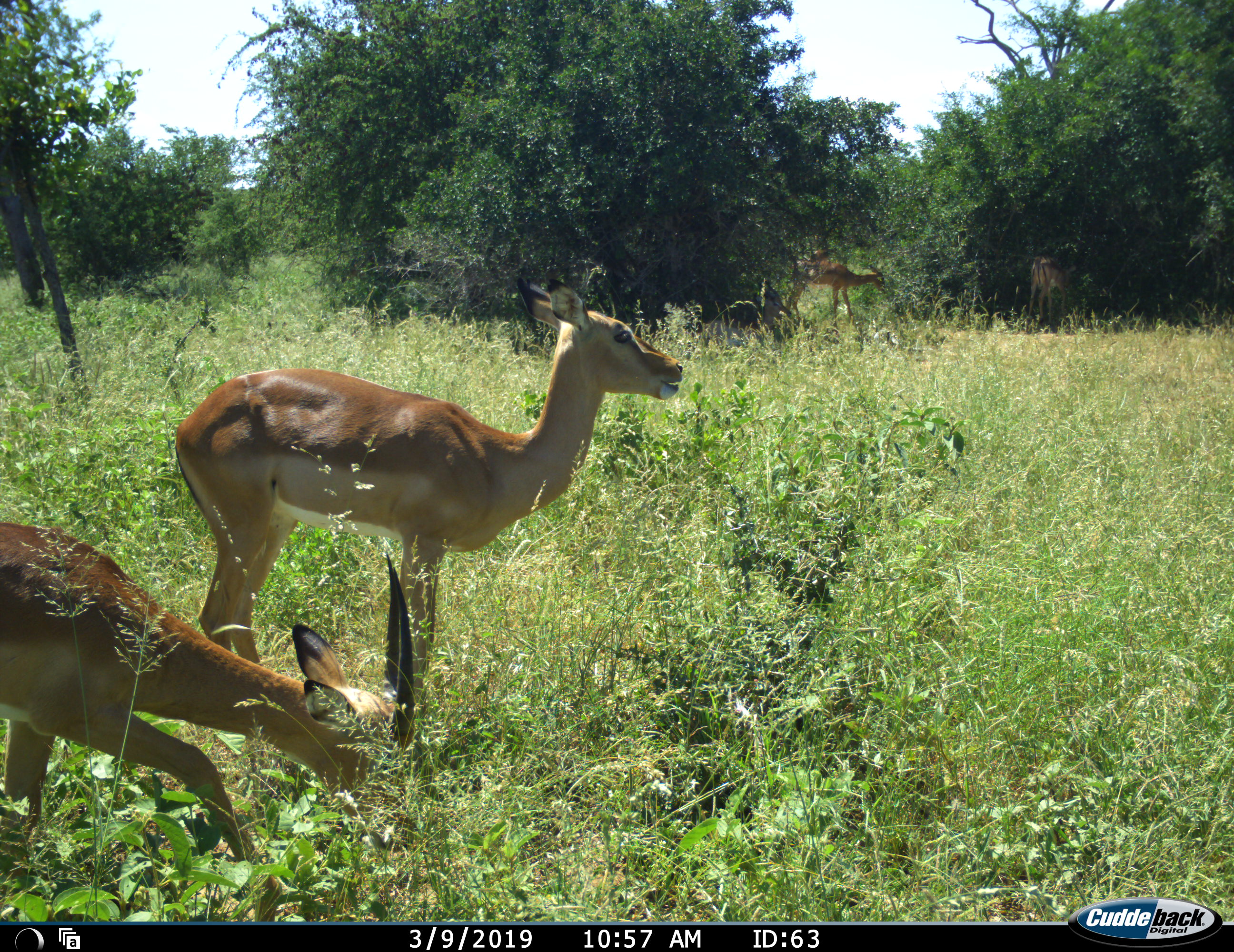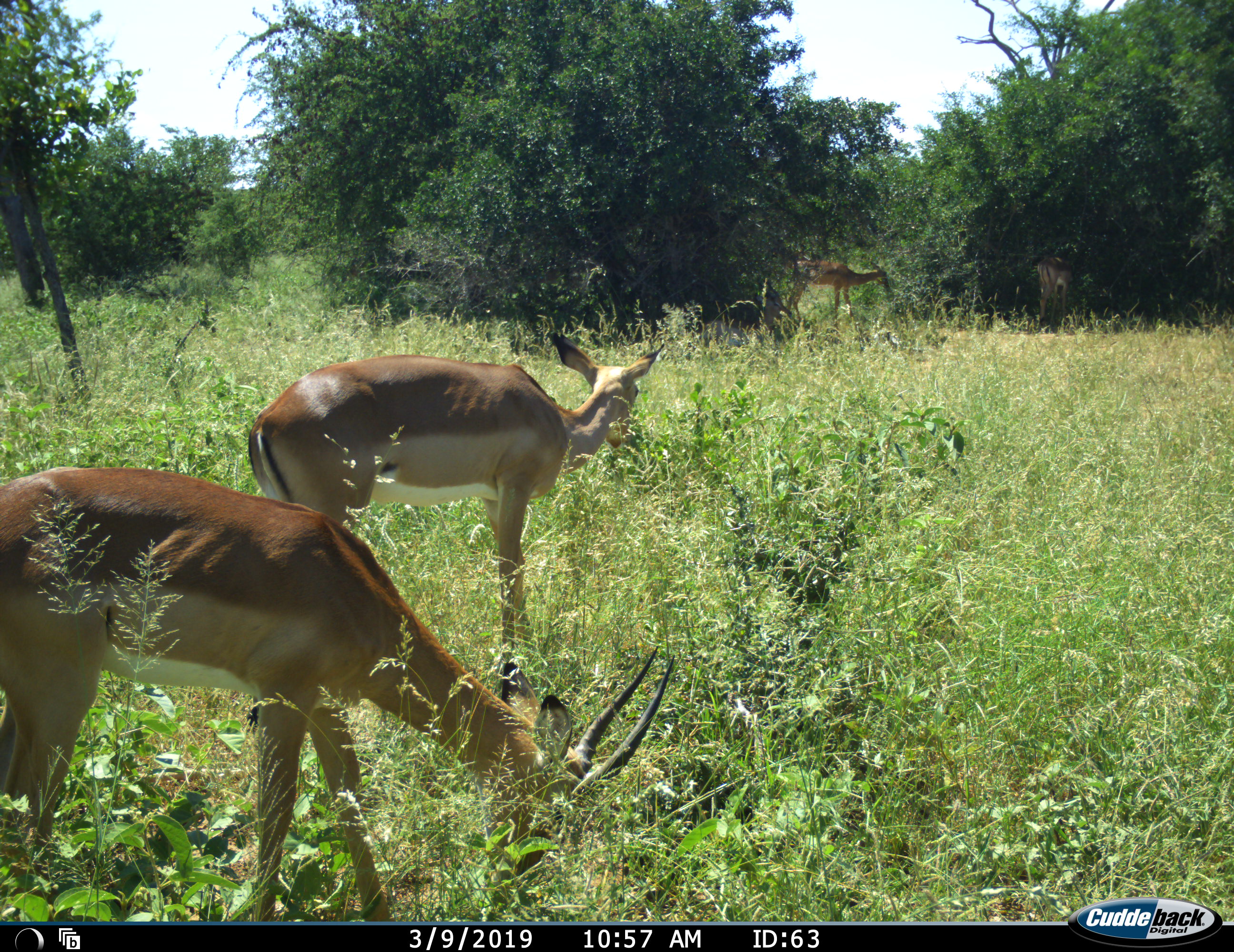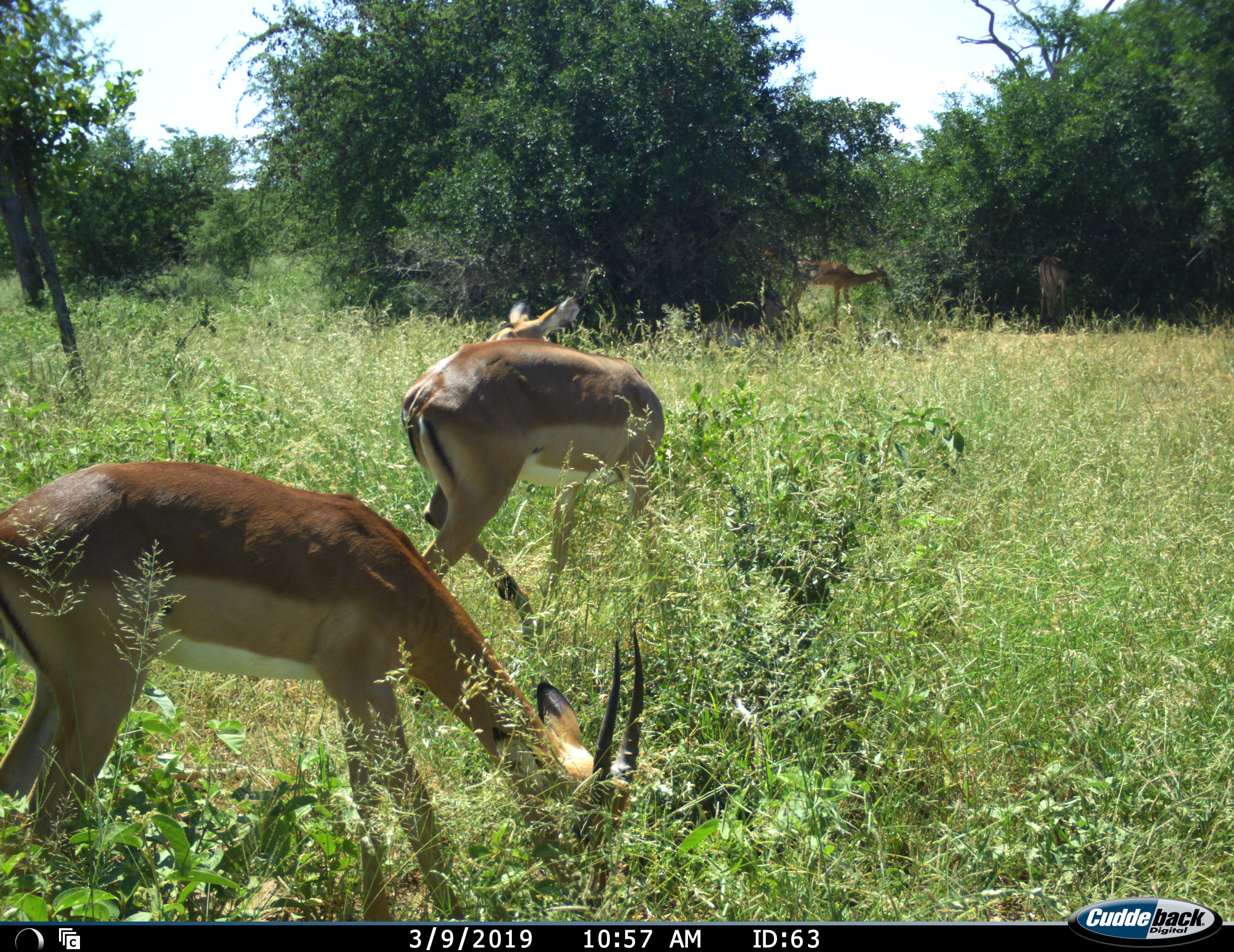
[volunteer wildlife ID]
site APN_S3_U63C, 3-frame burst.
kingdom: Animalia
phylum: Chordata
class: Mammalia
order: Artiodactyla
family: Bovidae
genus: Aepyceros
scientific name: Aepyceros melampus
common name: impala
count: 4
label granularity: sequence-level